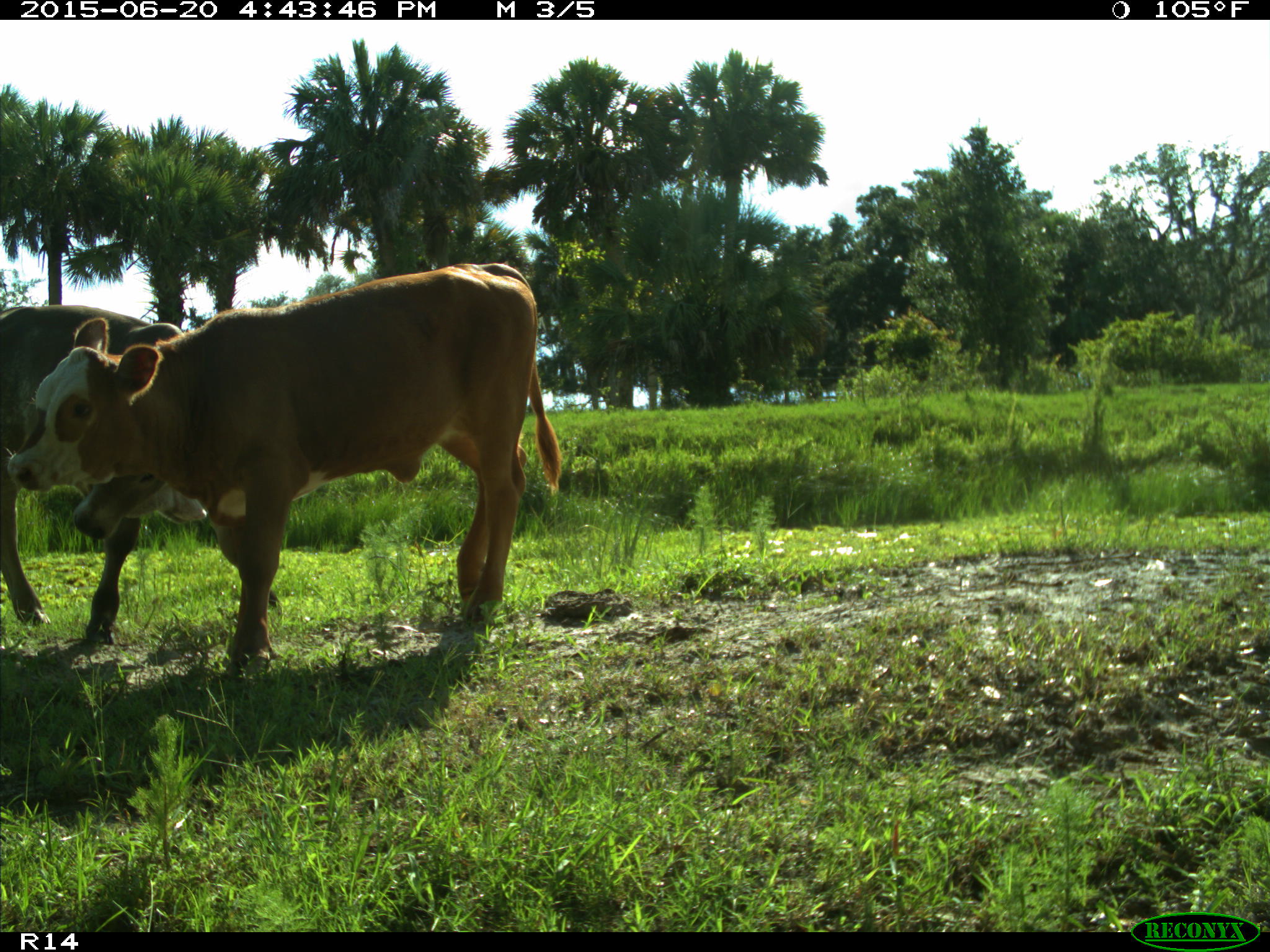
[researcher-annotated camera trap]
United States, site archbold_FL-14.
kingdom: Animalia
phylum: Chordata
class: Mammalia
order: Artiodactyla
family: Bovidae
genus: Bos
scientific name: Bos taurus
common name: domestic cow